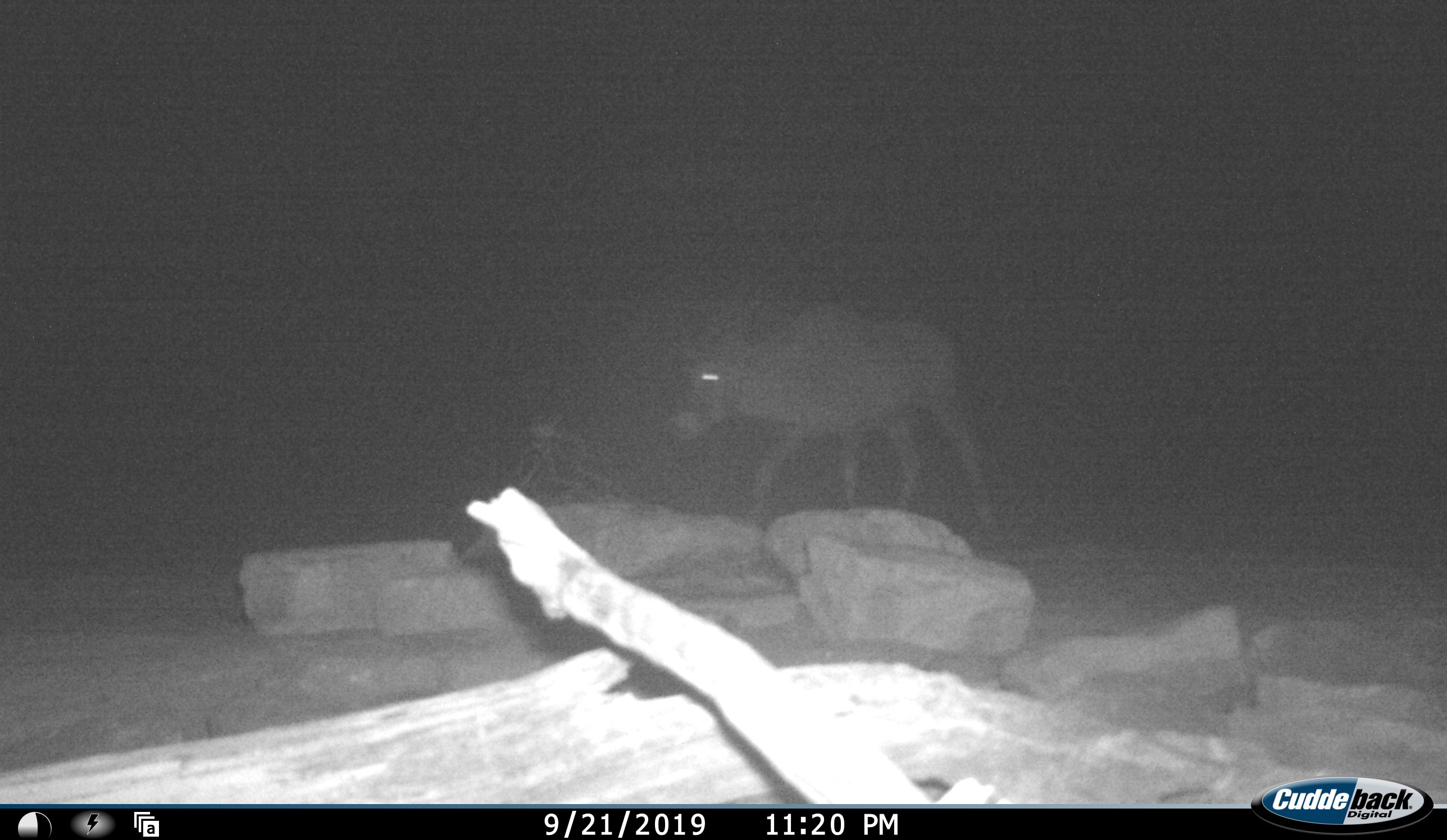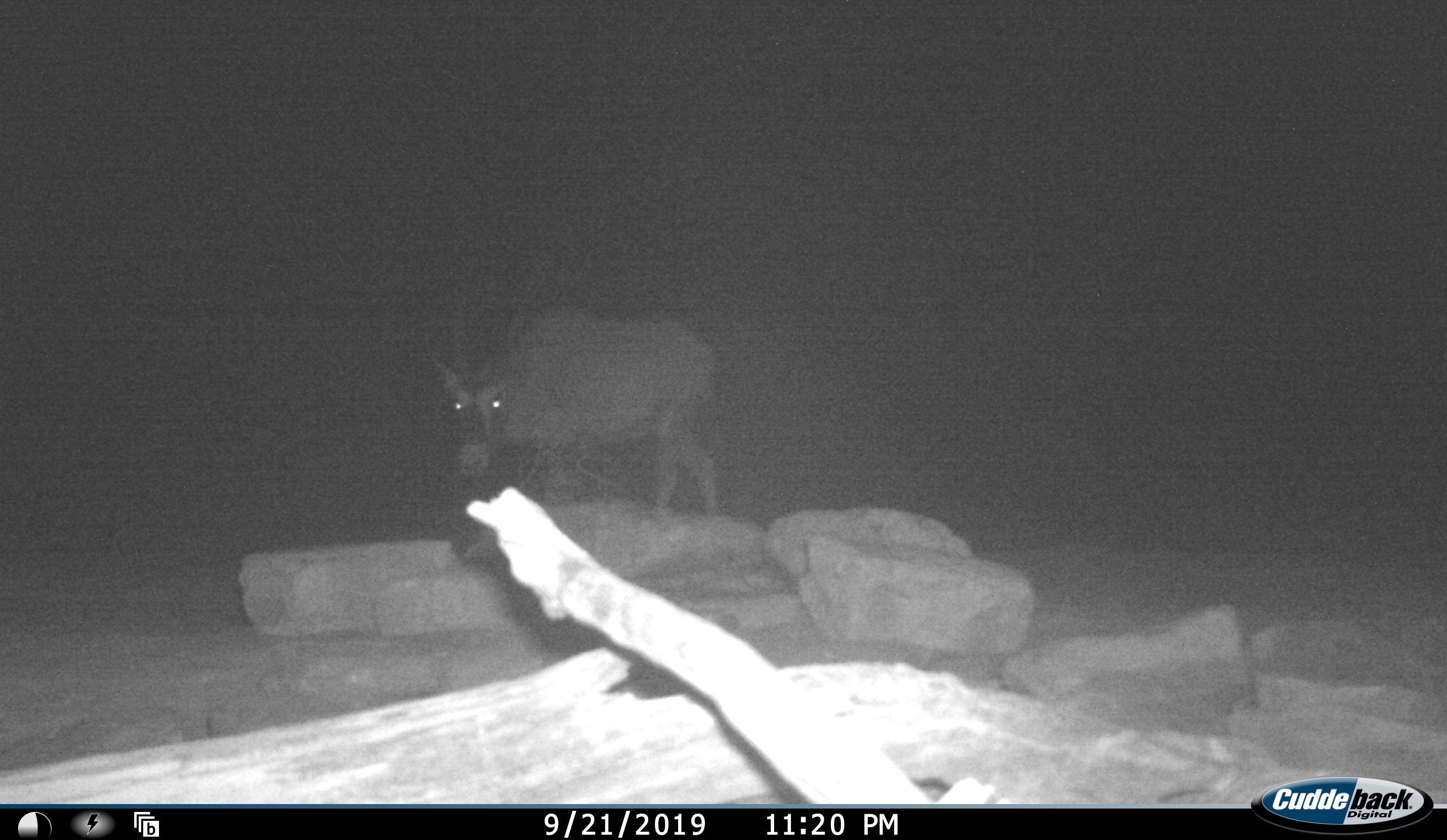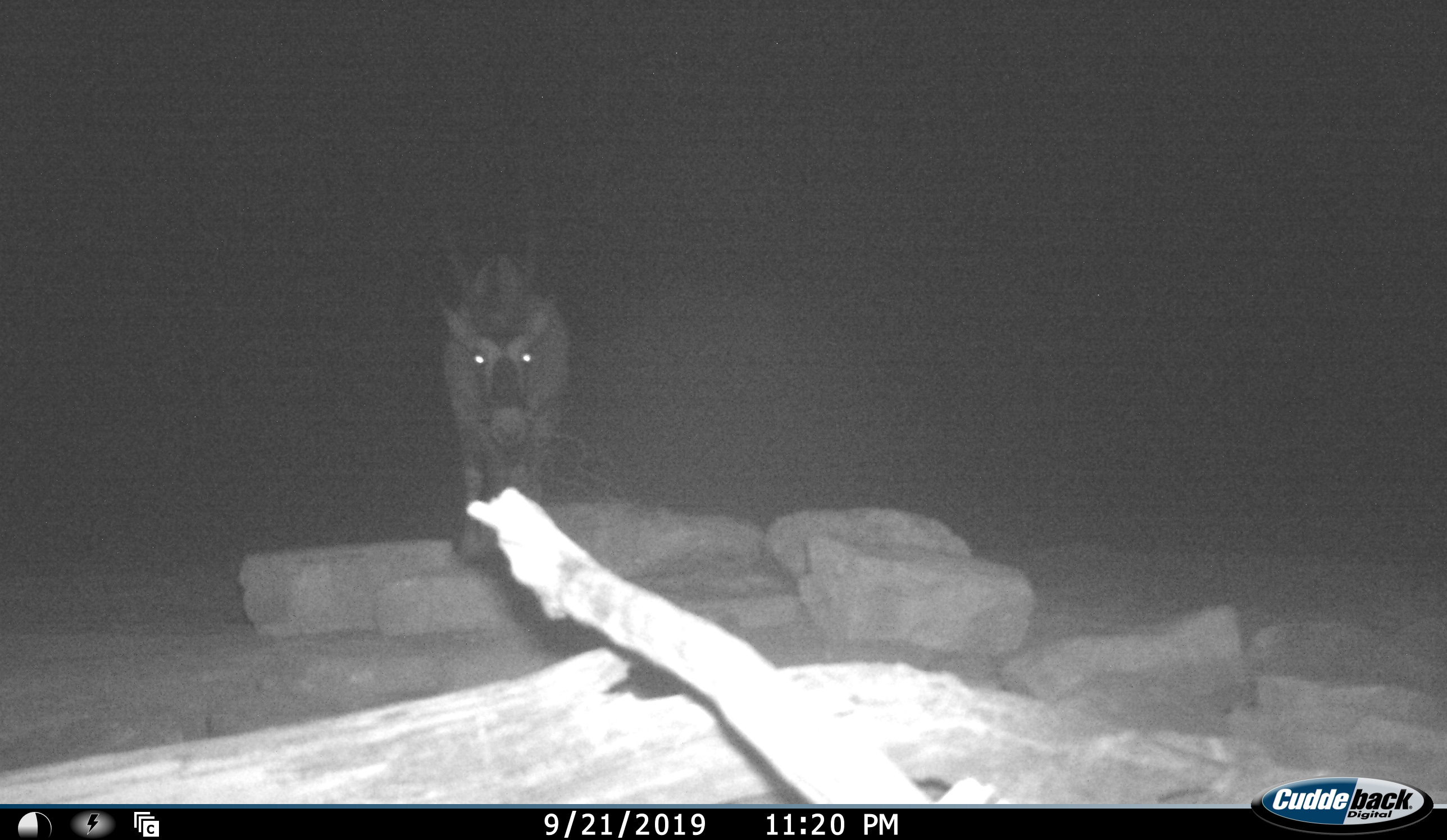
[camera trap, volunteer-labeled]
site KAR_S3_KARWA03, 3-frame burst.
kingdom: Animalia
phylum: Chordata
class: Mammalia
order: Artiodactyla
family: Bovidae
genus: Oryx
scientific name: Oryx gazella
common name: gemsbok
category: oryx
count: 1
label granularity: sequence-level